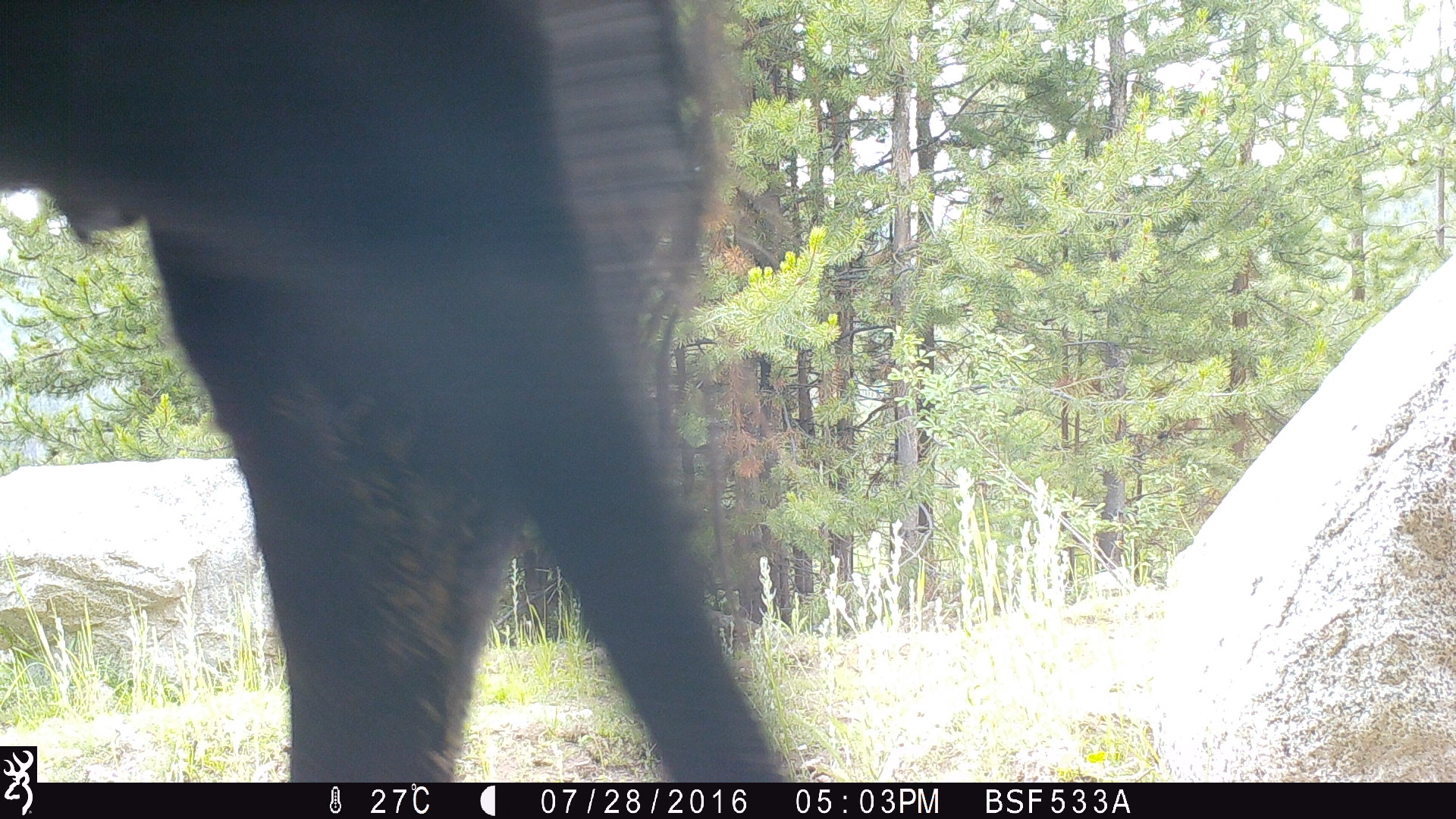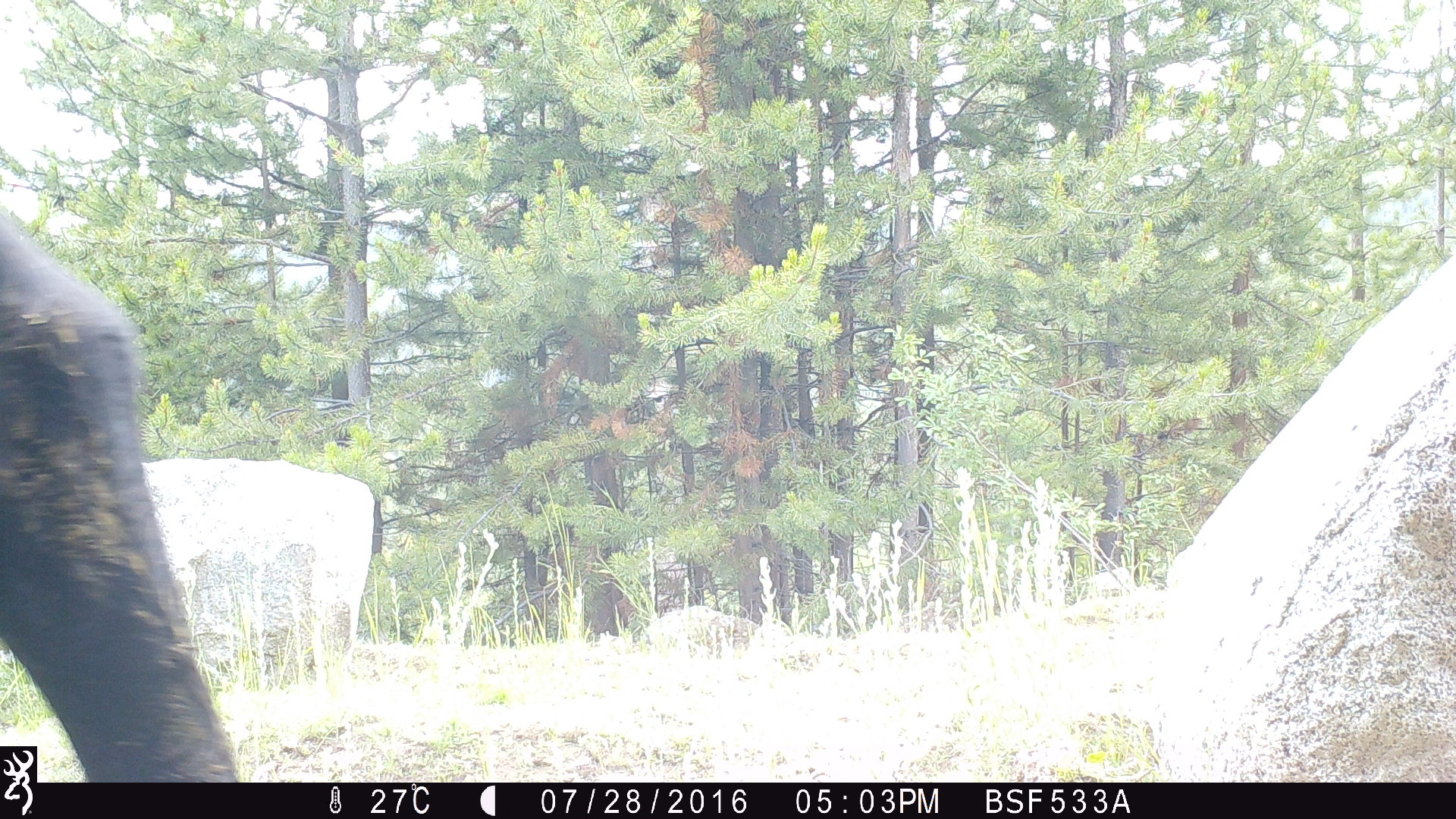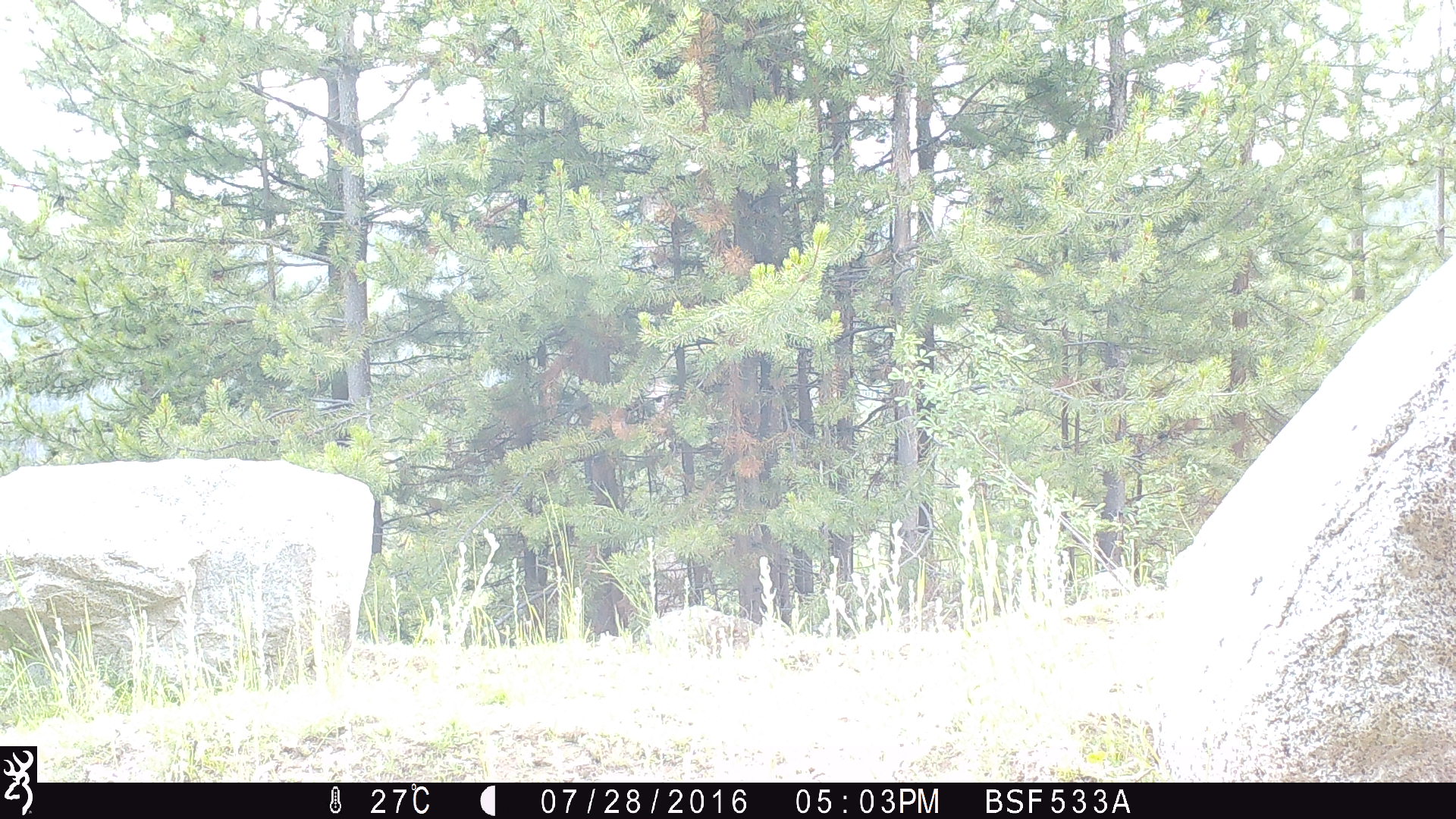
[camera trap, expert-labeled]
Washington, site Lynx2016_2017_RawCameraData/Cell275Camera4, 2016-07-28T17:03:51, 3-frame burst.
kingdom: Animalia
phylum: Chordata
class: Mammalia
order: Artiodactyla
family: Bovidae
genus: Bos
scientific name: Bos taurus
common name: domestic cattle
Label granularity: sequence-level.